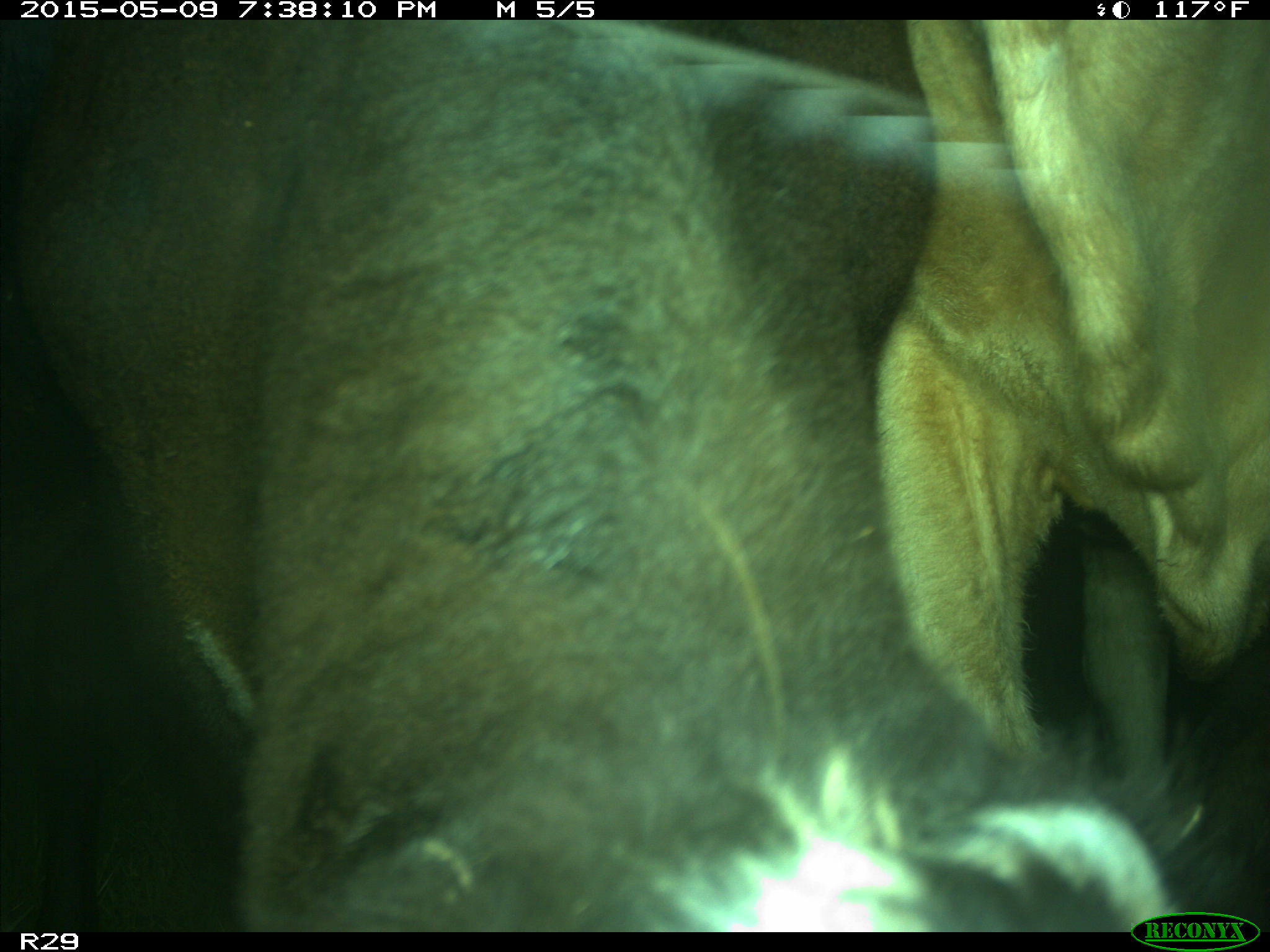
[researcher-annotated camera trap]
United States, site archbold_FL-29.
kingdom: Animalia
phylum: Chordata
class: Mammalia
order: Artiodactyla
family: Bovidae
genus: Bos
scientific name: Bos taurus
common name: domestic cow